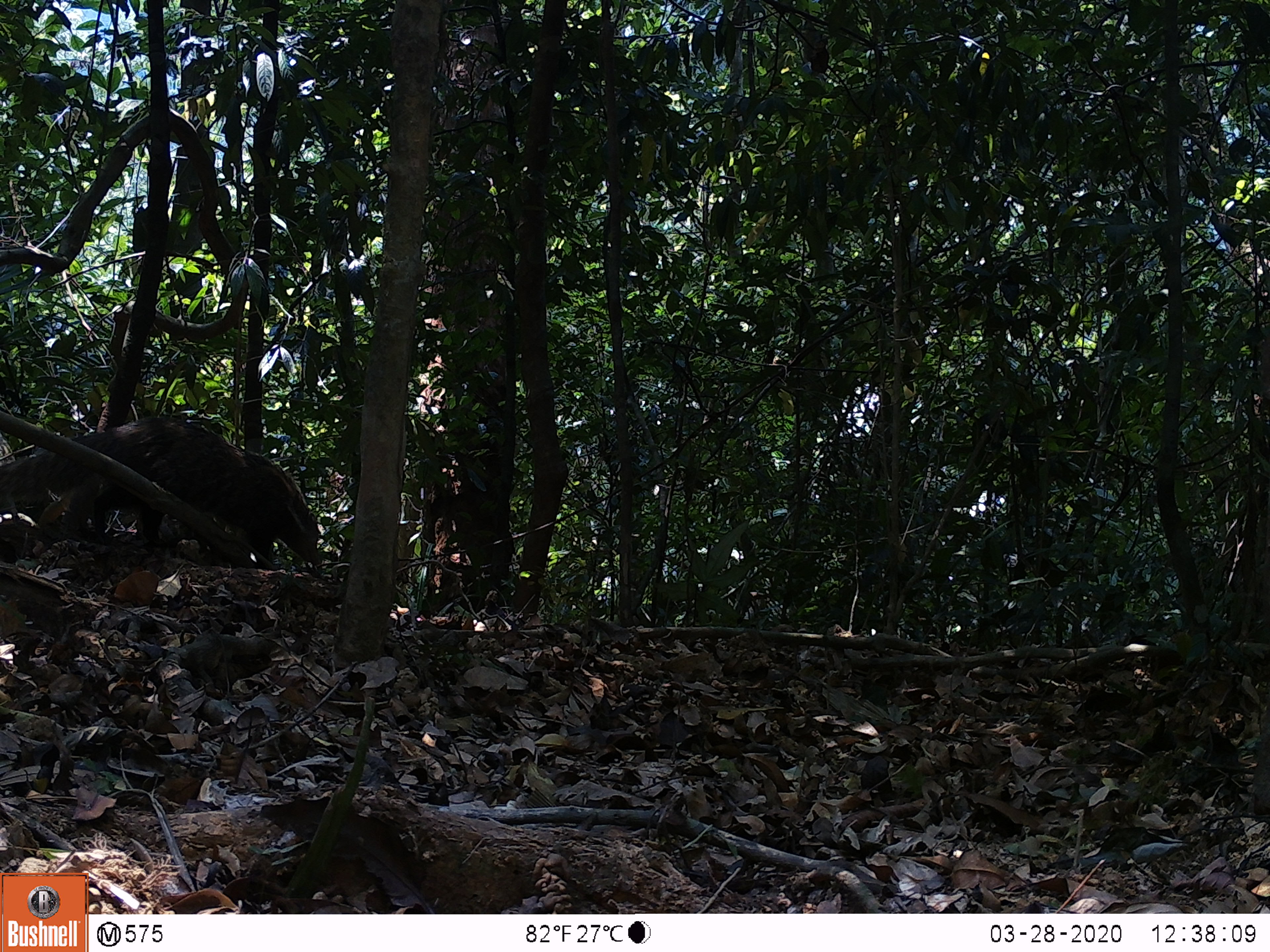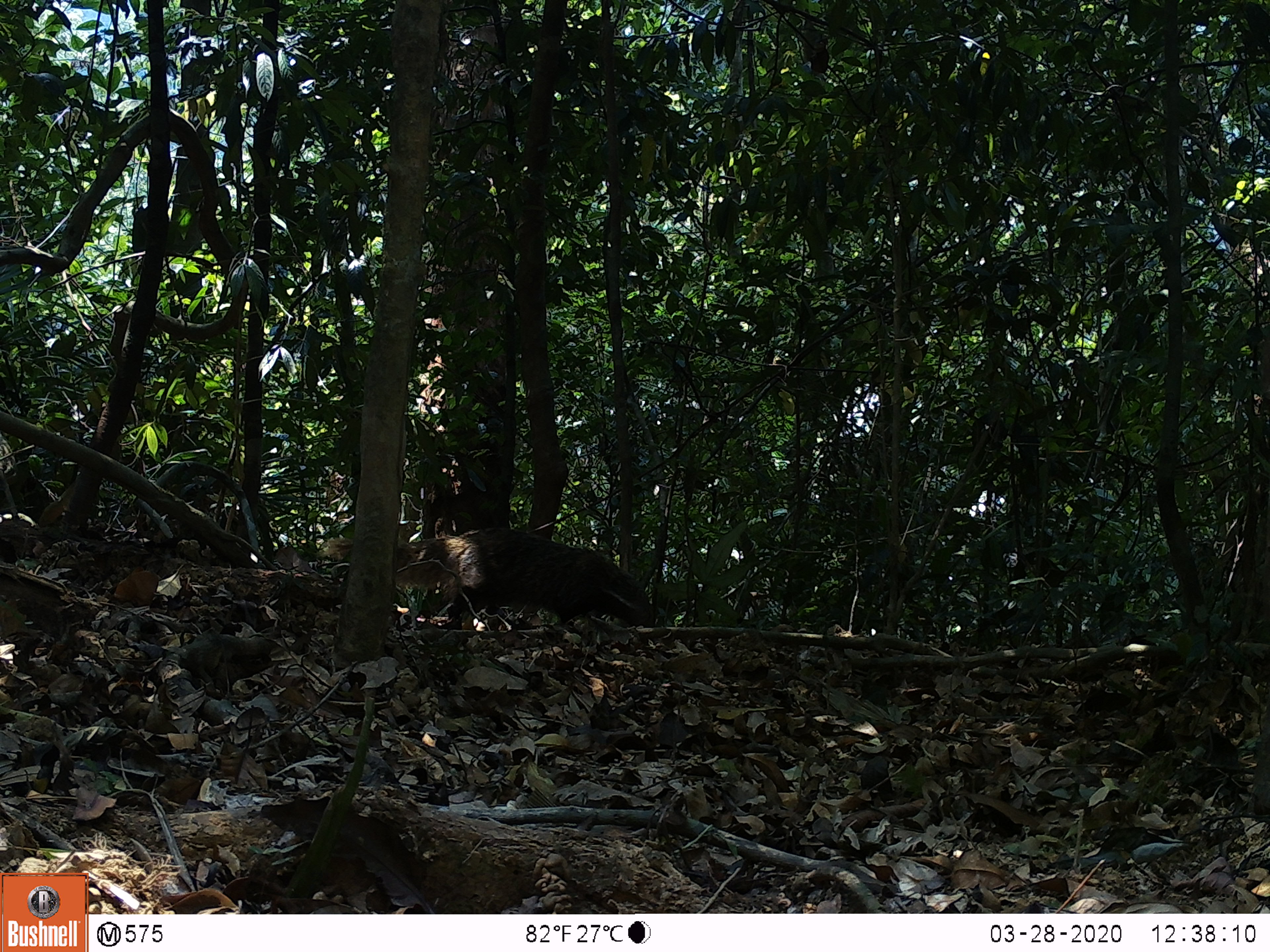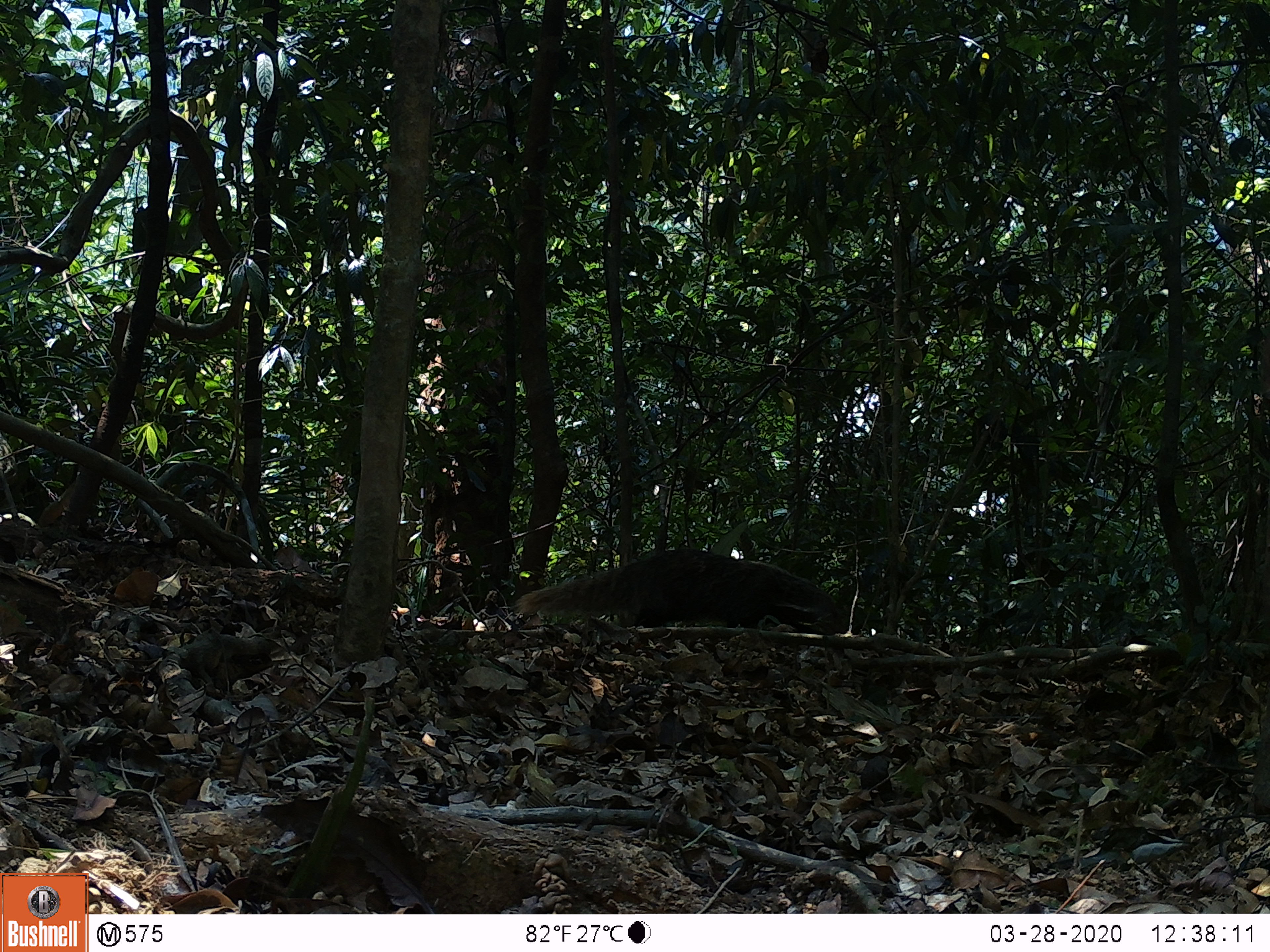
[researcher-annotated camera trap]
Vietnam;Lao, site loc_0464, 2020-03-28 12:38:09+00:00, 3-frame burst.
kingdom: Animalia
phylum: Chordata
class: Mammalia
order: Carnivora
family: Herpestidae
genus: Urva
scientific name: Urva urva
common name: crab-eating mongoose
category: crab eating mongoose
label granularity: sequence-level